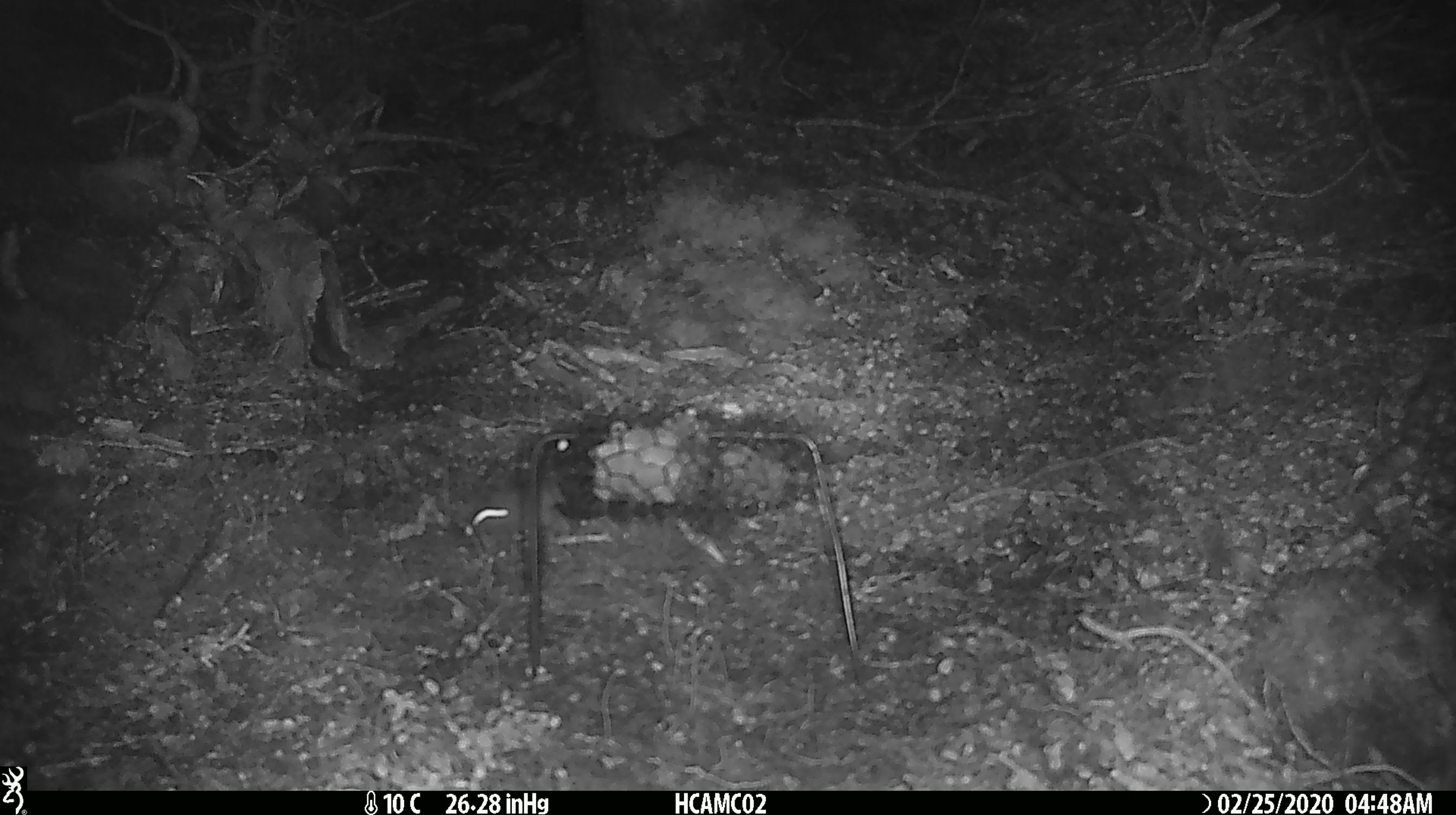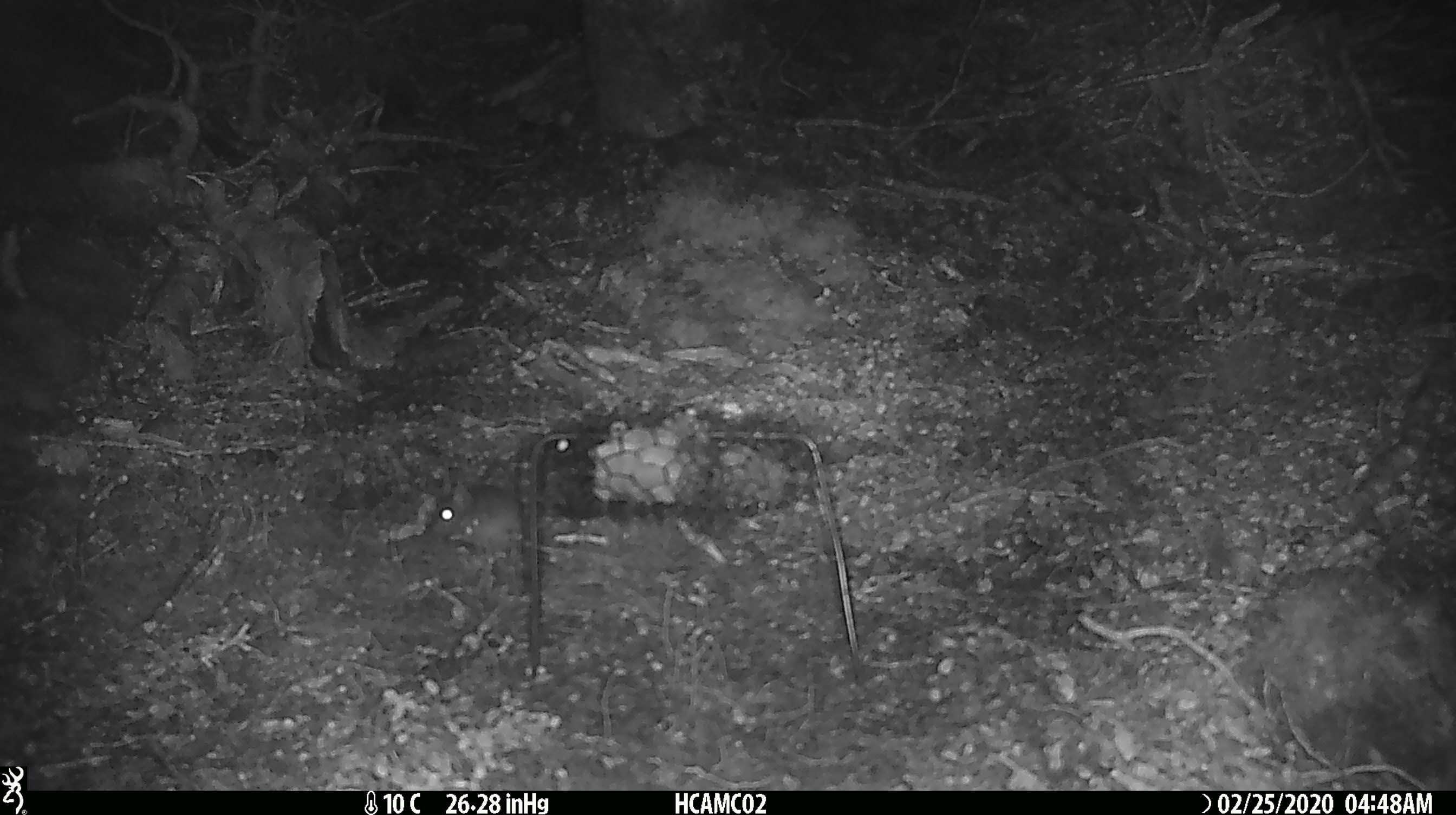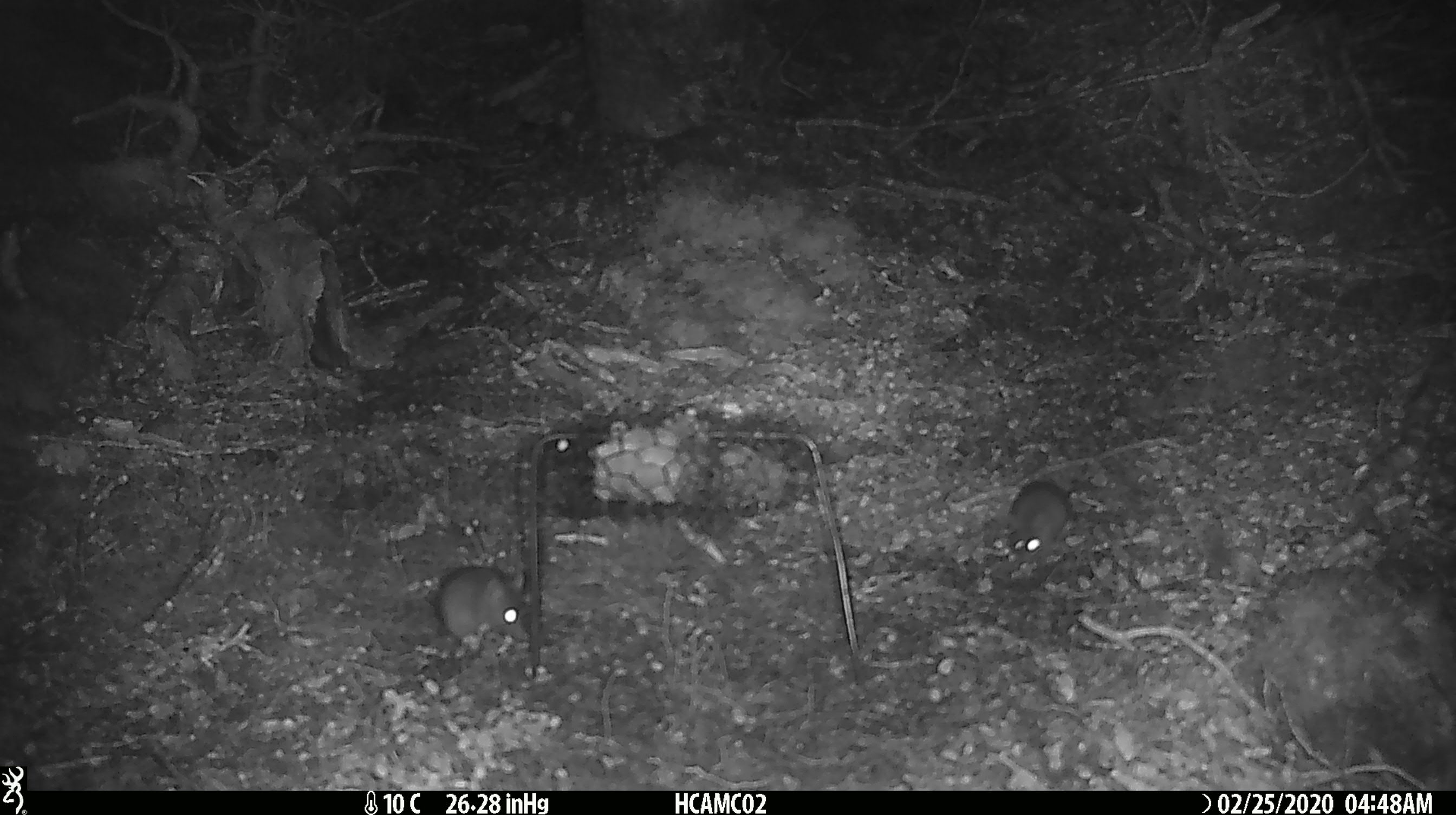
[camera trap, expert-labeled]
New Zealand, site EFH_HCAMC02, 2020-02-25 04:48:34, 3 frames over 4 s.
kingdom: Animalia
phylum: Chordata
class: Mammalia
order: Rodentia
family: Muridae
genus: Mus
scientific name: Mus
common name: mouse